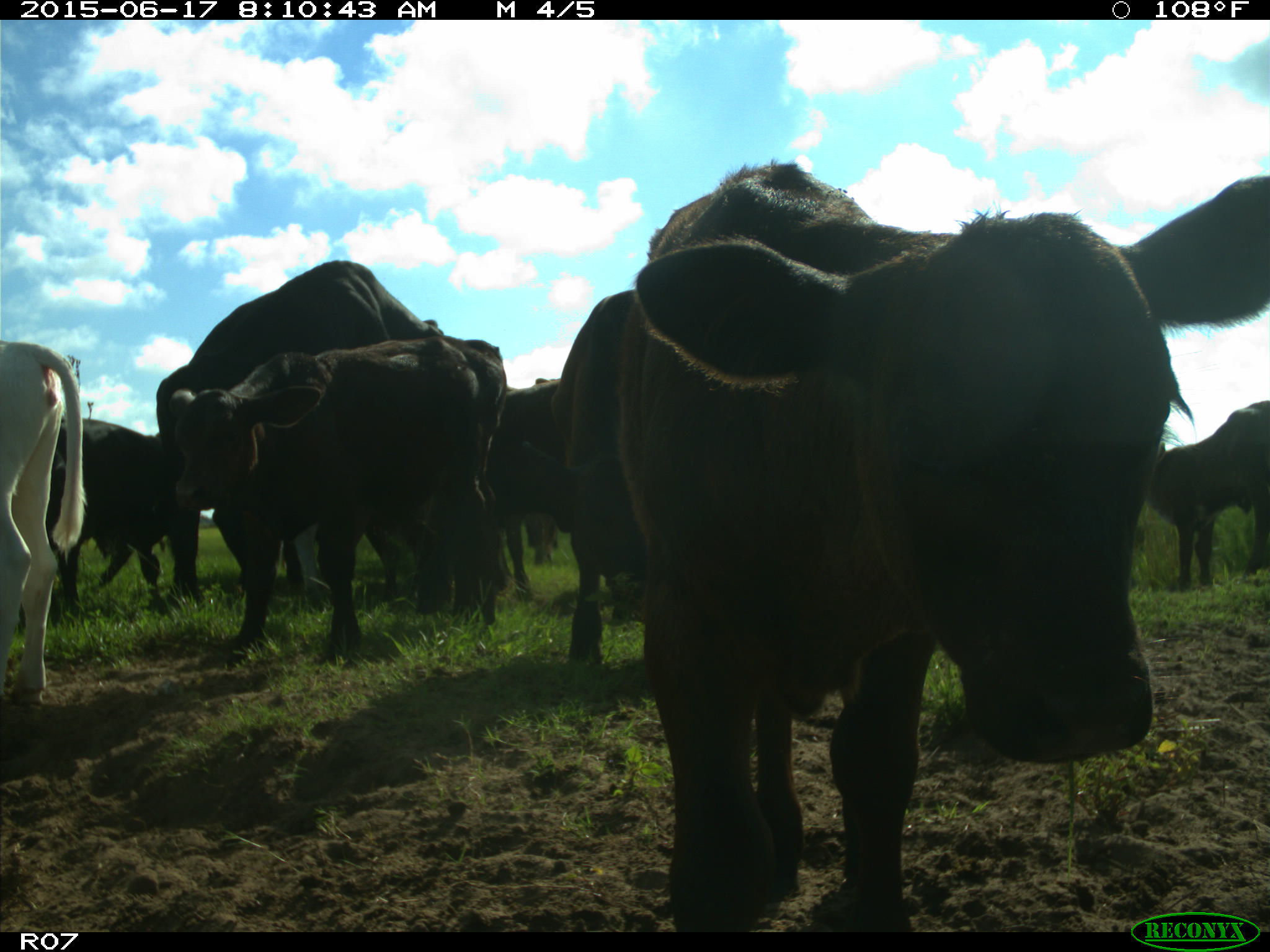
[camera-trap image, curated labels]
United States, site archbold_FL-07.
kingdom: Animalia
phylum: Chordata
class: Mammalia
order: Artiodactyla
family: Bovidae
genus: Bos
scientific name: Bos taurus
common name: domestic cow